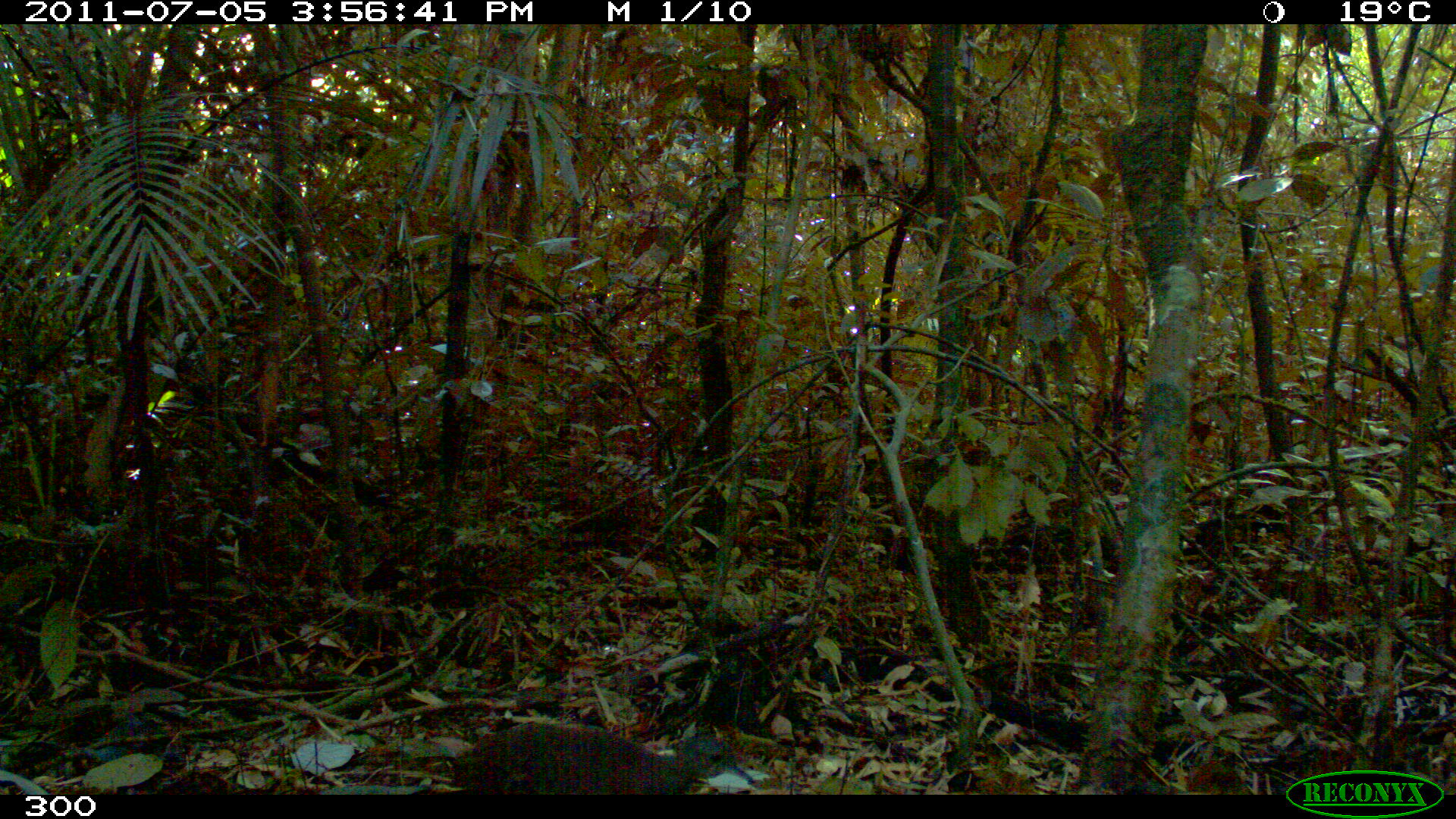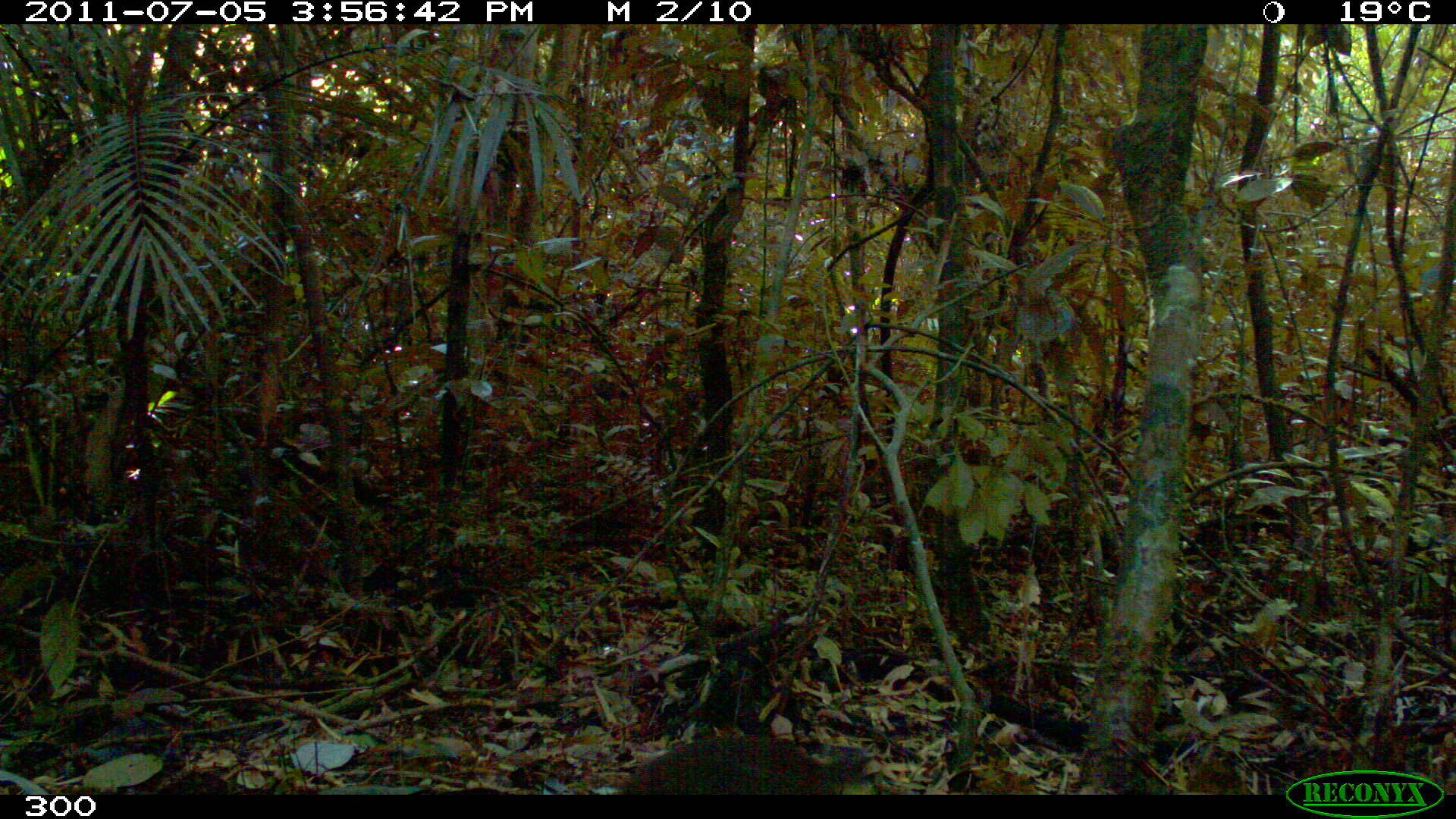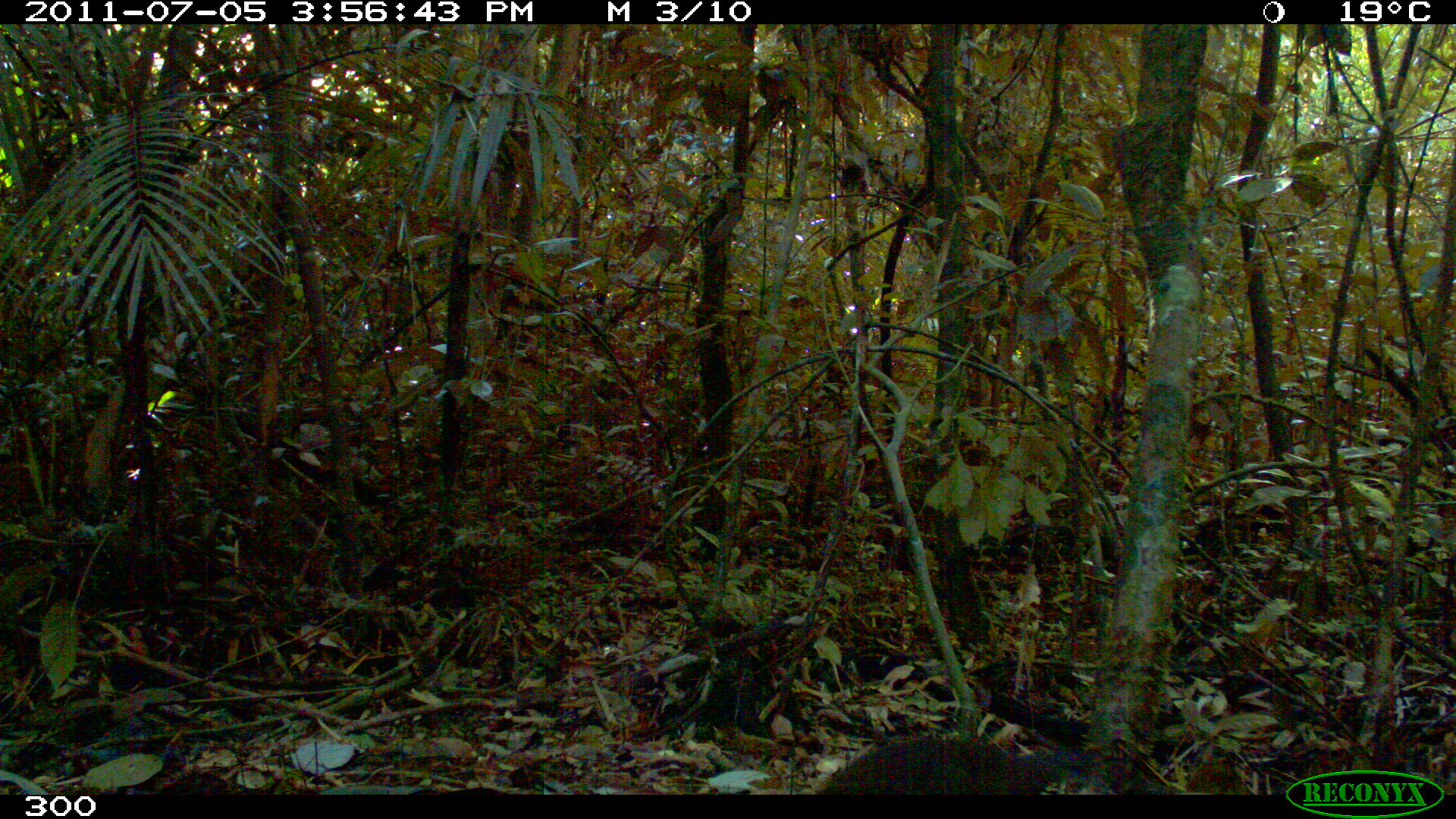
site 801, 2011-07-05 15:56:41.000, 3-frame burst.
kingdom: Animalia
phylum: Chordata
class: Aves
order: Galliformes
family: Phasianidae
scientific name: Phasianidae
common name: quails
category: quail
Quail (quails) (Phasianidae).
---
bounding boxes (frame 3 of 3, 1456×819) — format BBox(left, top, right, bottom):
quail: BBox(812, 734, 1104, 792)